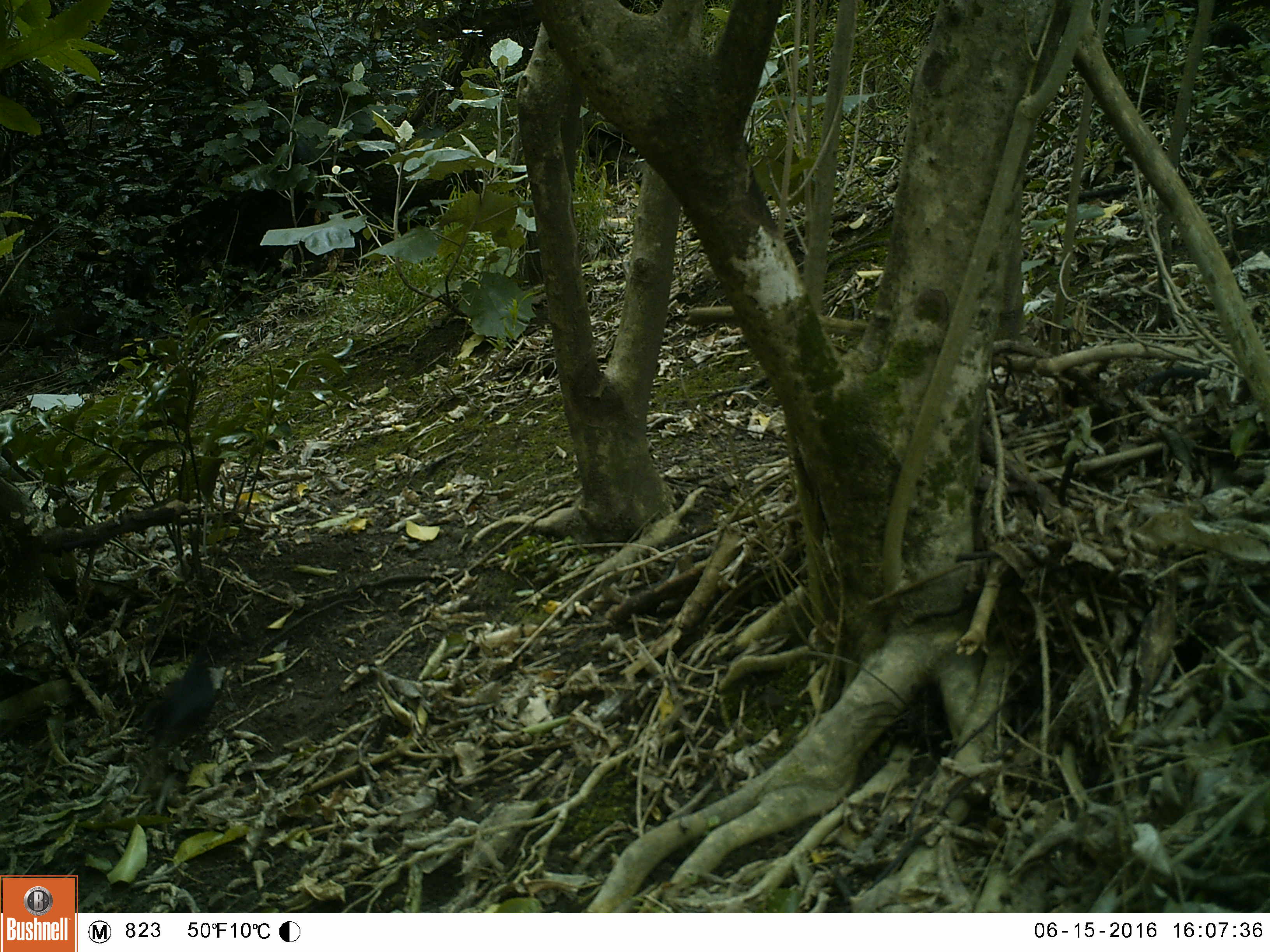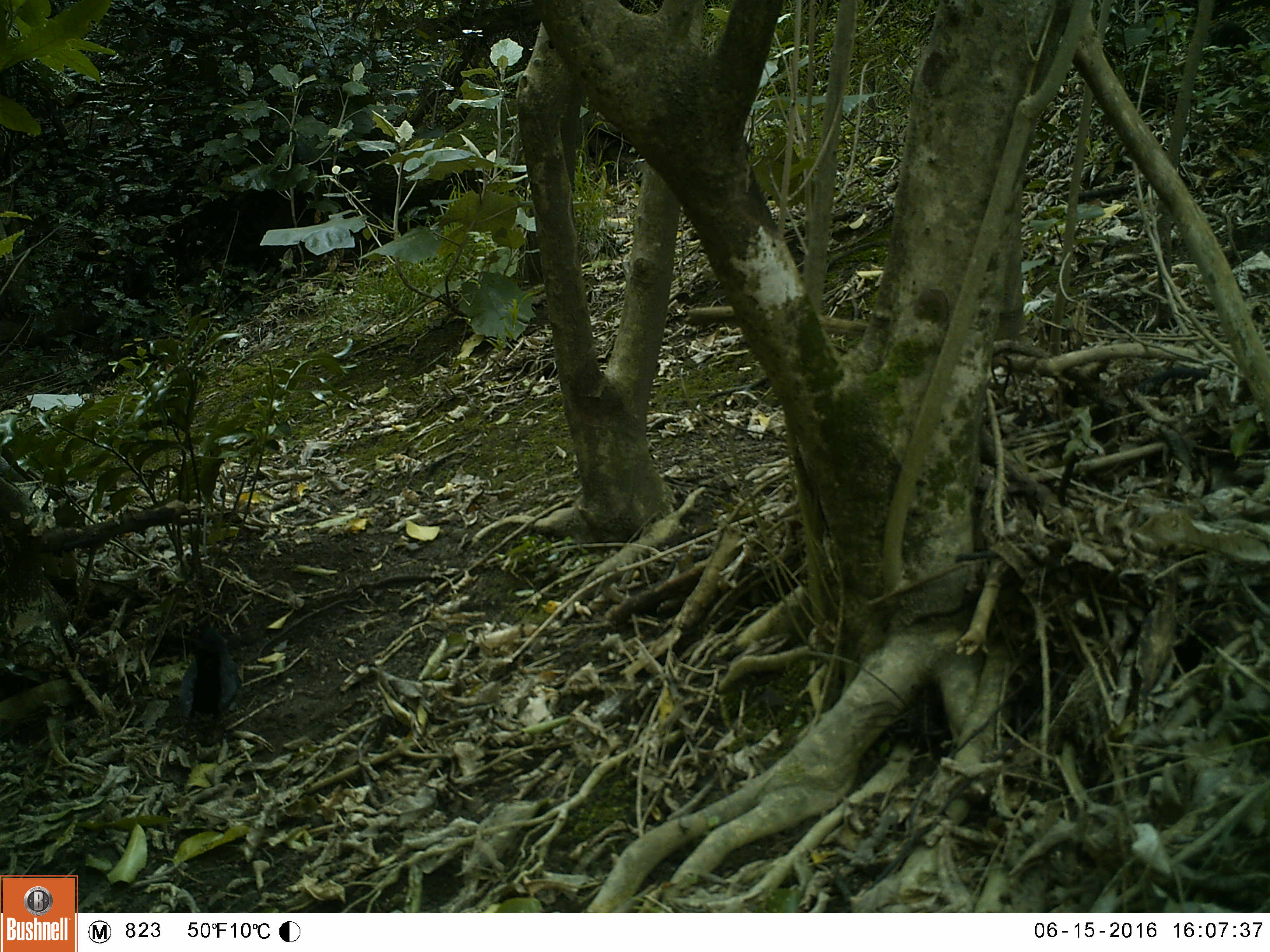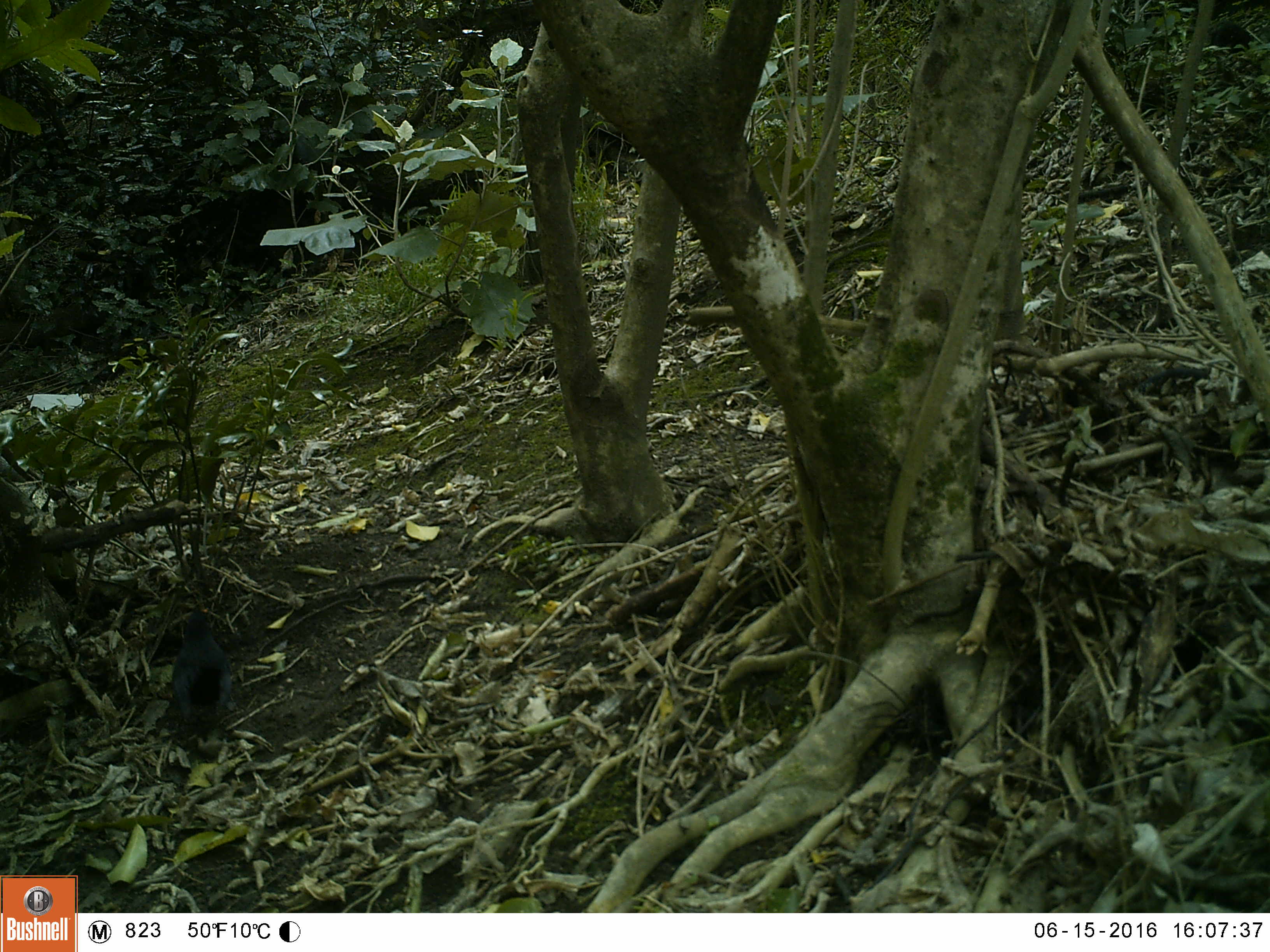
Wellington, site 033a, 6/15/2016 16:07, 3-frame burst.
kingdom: Animalia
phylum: Chordata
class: Aves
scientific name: Aves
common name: bird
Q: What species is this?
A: Bird (Aves).